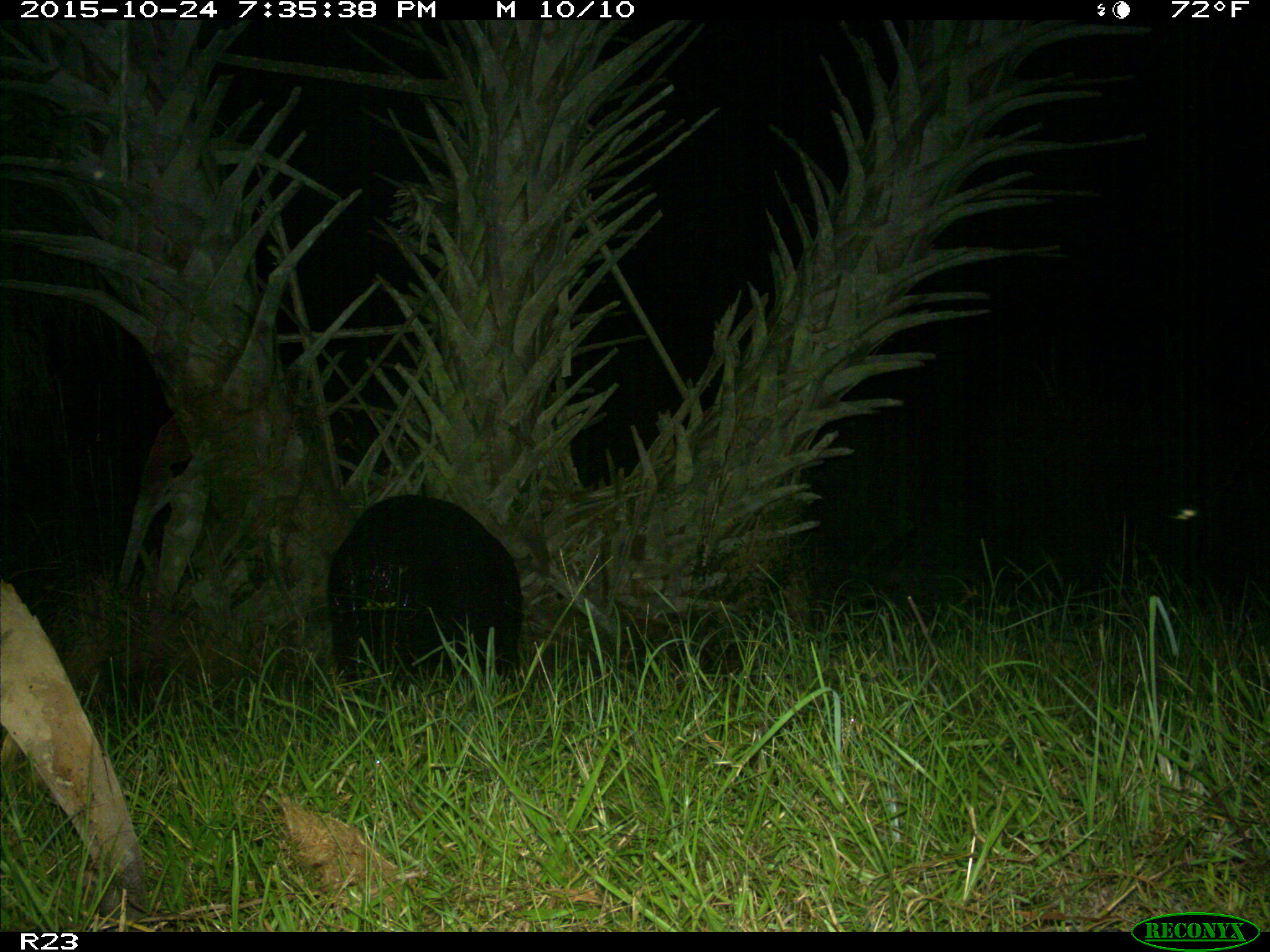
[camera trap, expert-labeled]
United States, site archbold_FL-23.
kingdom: Animalia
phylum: Chordata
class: Mammalia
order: Artiodactyla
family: Suidae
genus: Sus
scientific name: Sus scrofa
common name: wild boar